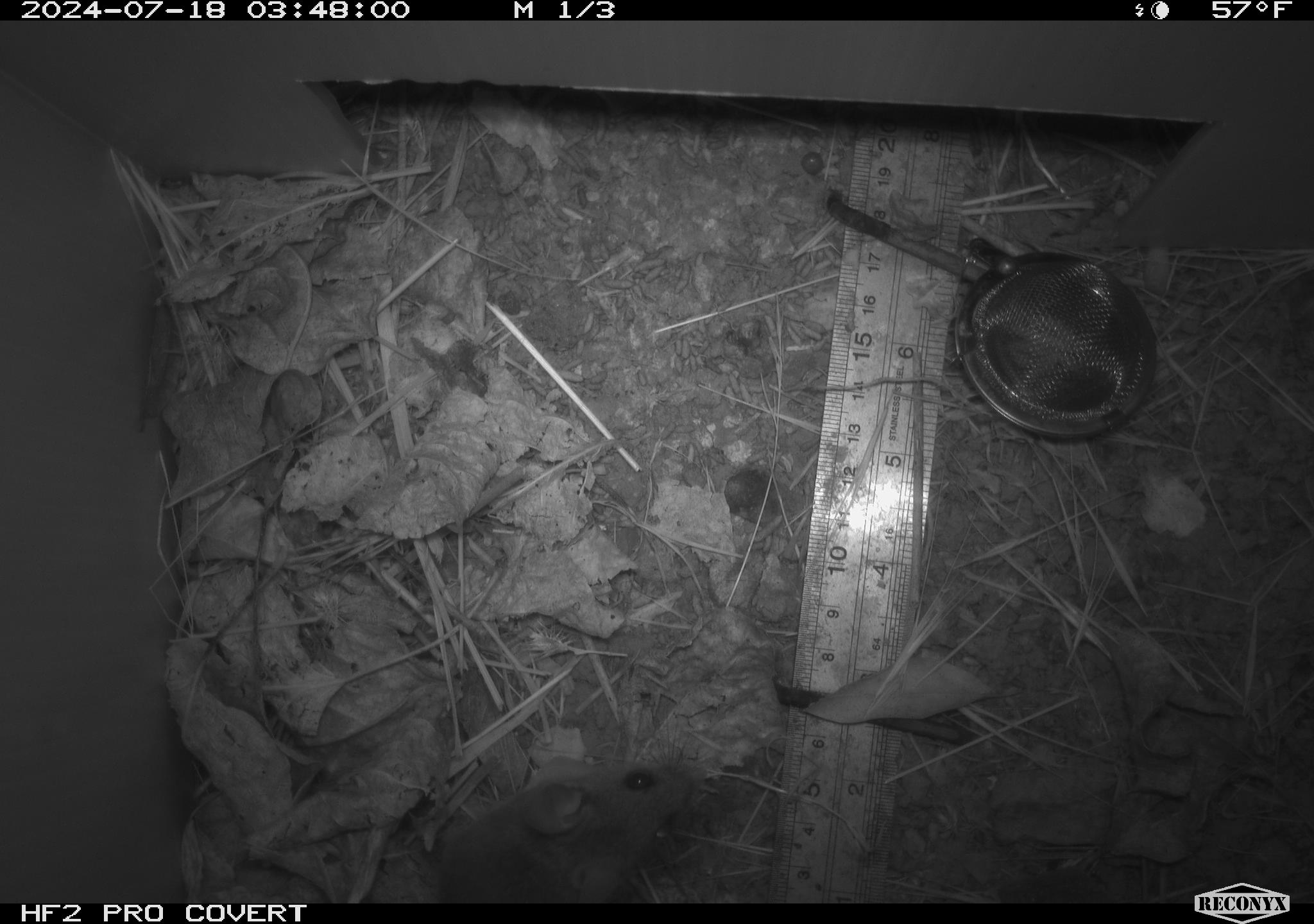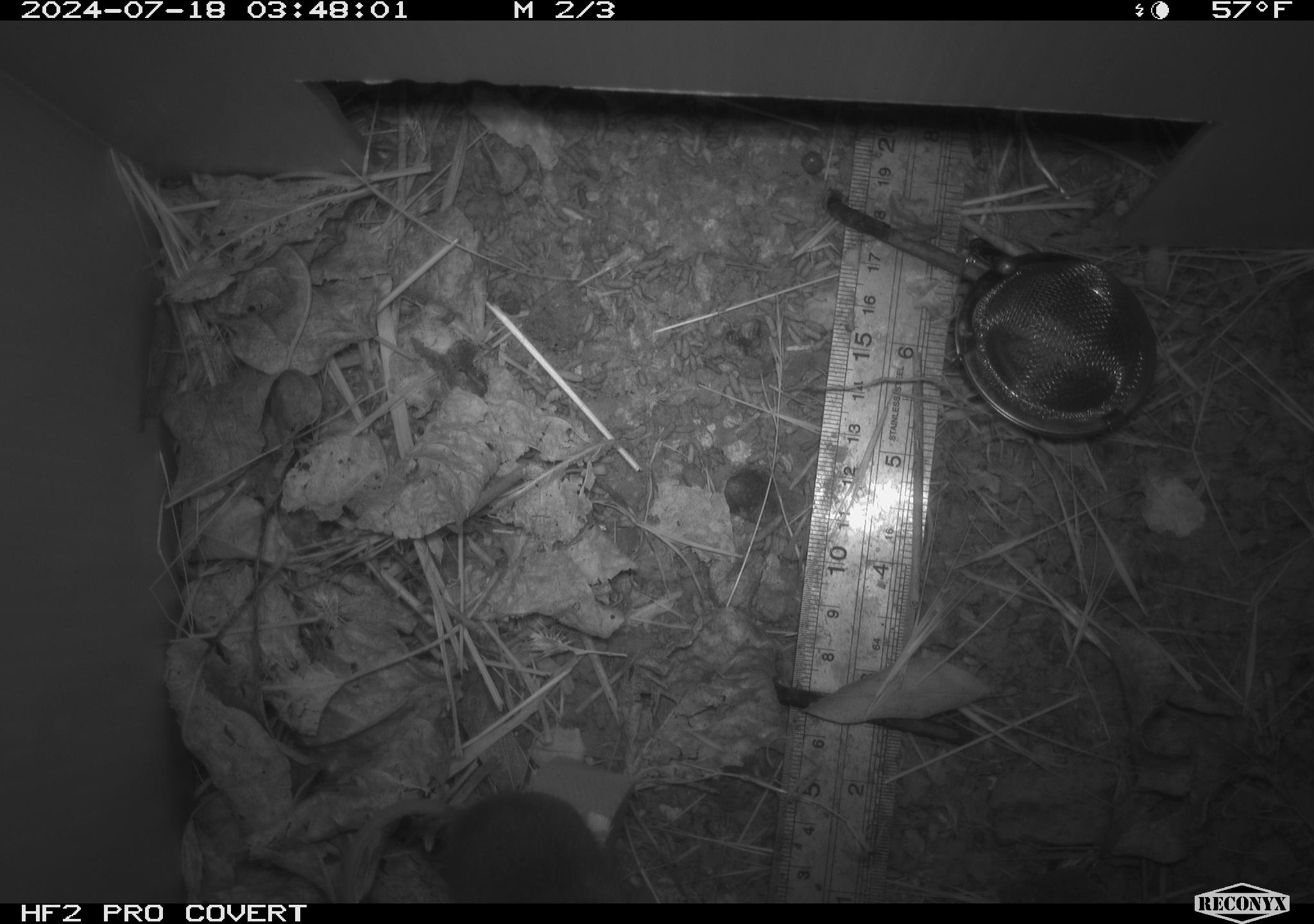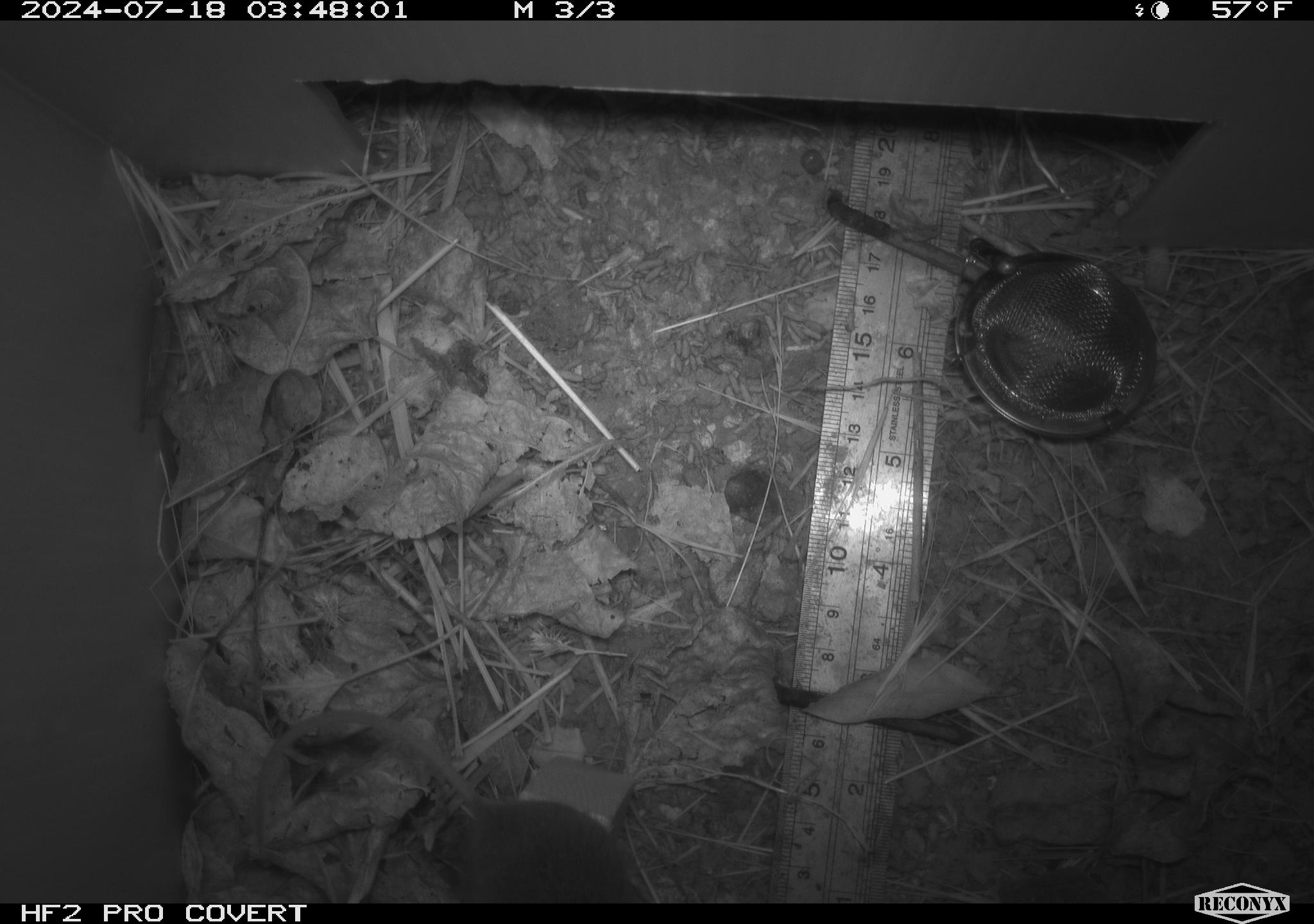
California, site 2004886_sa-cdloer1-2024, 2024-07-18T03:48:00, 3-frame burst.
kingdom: Animalia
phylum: Chordata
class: Mammalia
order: Rodentia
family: Cricetidae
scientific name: Arvicolinae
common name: voles, lemmings, and muskrats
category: arvicolinae subfamily